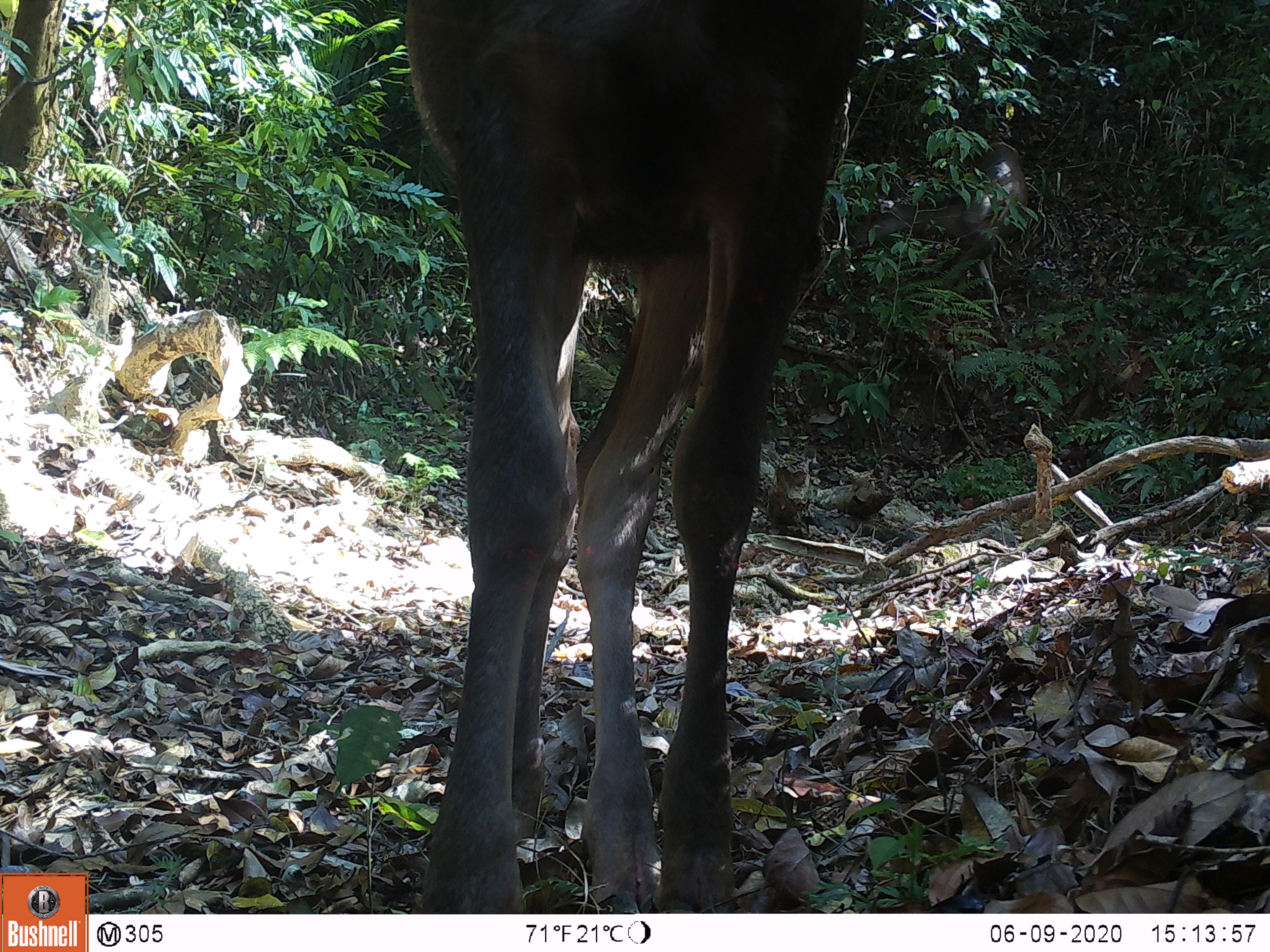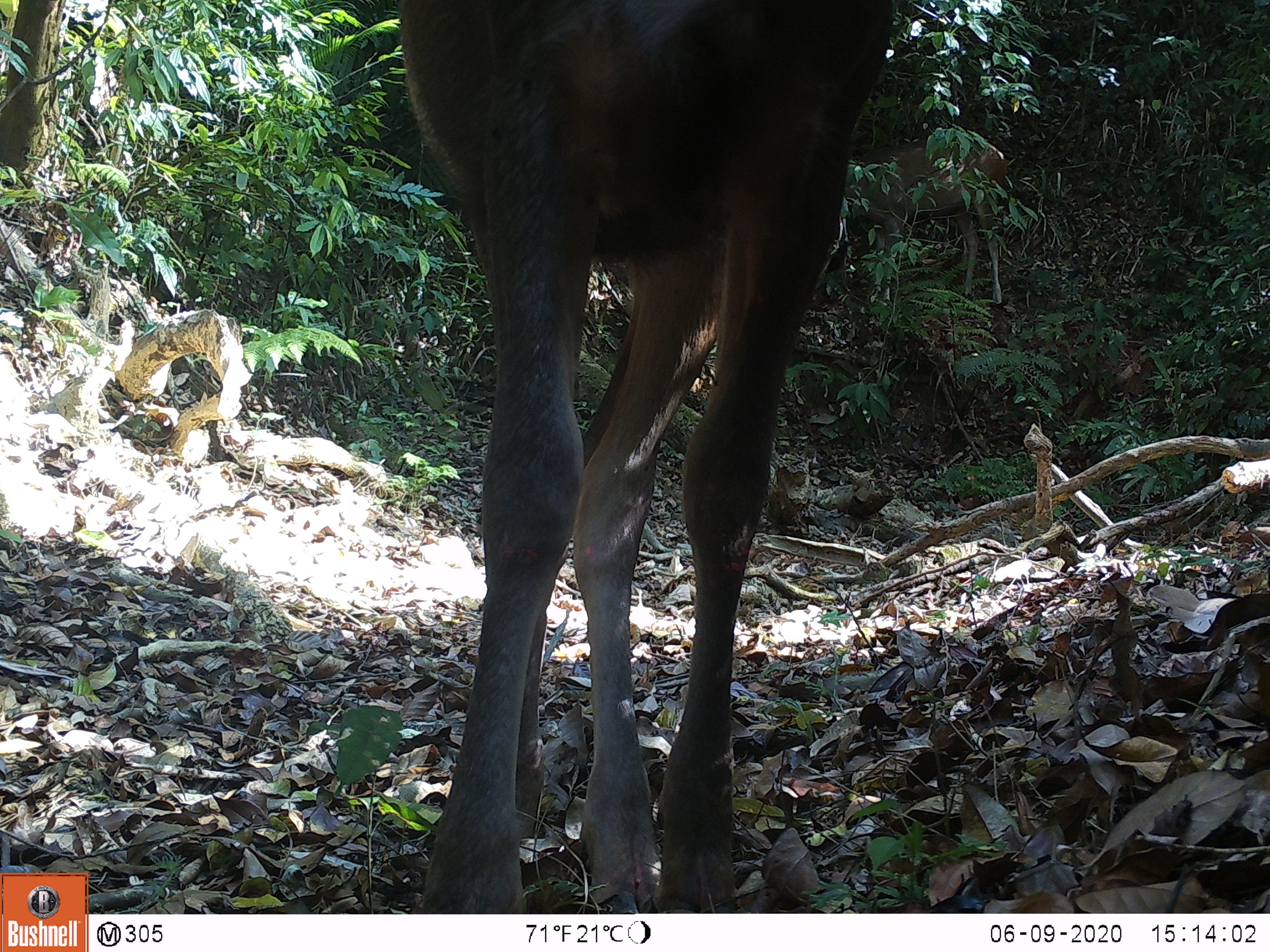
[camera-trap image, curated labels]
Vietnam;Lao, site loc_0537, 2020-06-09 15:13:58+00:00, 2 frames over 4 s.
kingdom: Animalia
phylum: Chordata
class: Mammalia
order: Artiodactyla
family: Cervidae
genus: Rusa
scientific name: Rusa unicolor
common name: sambar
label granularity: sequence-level